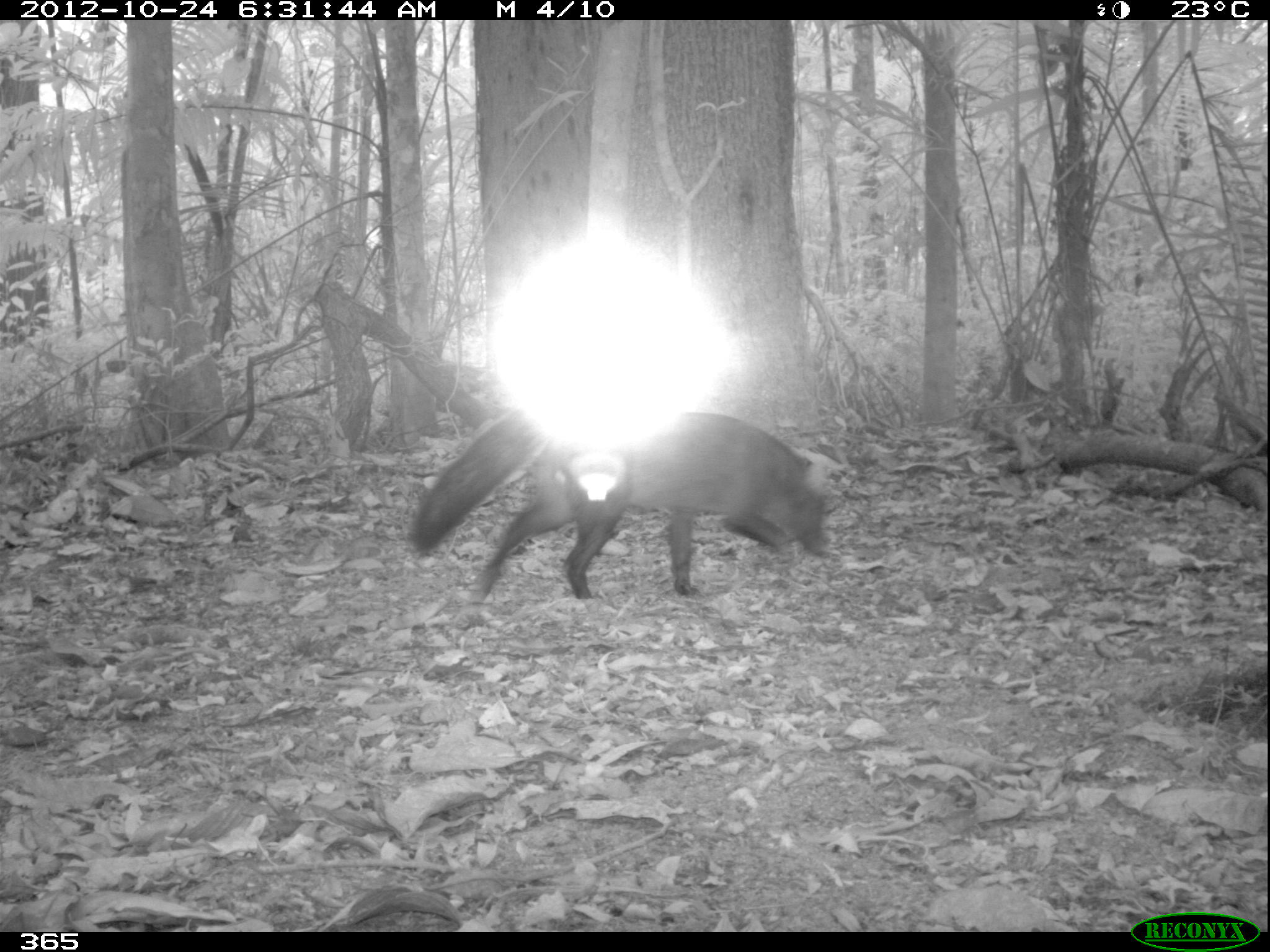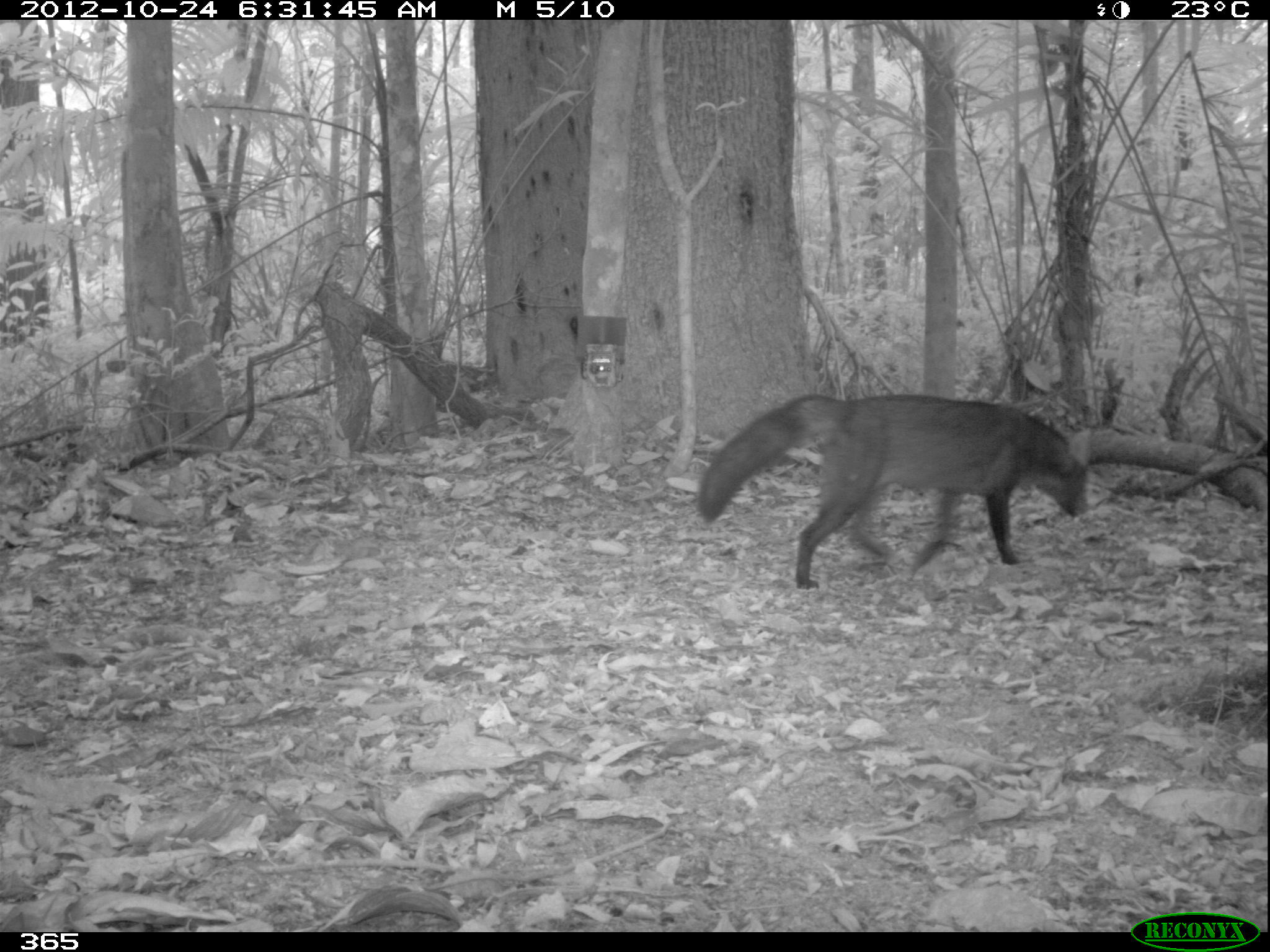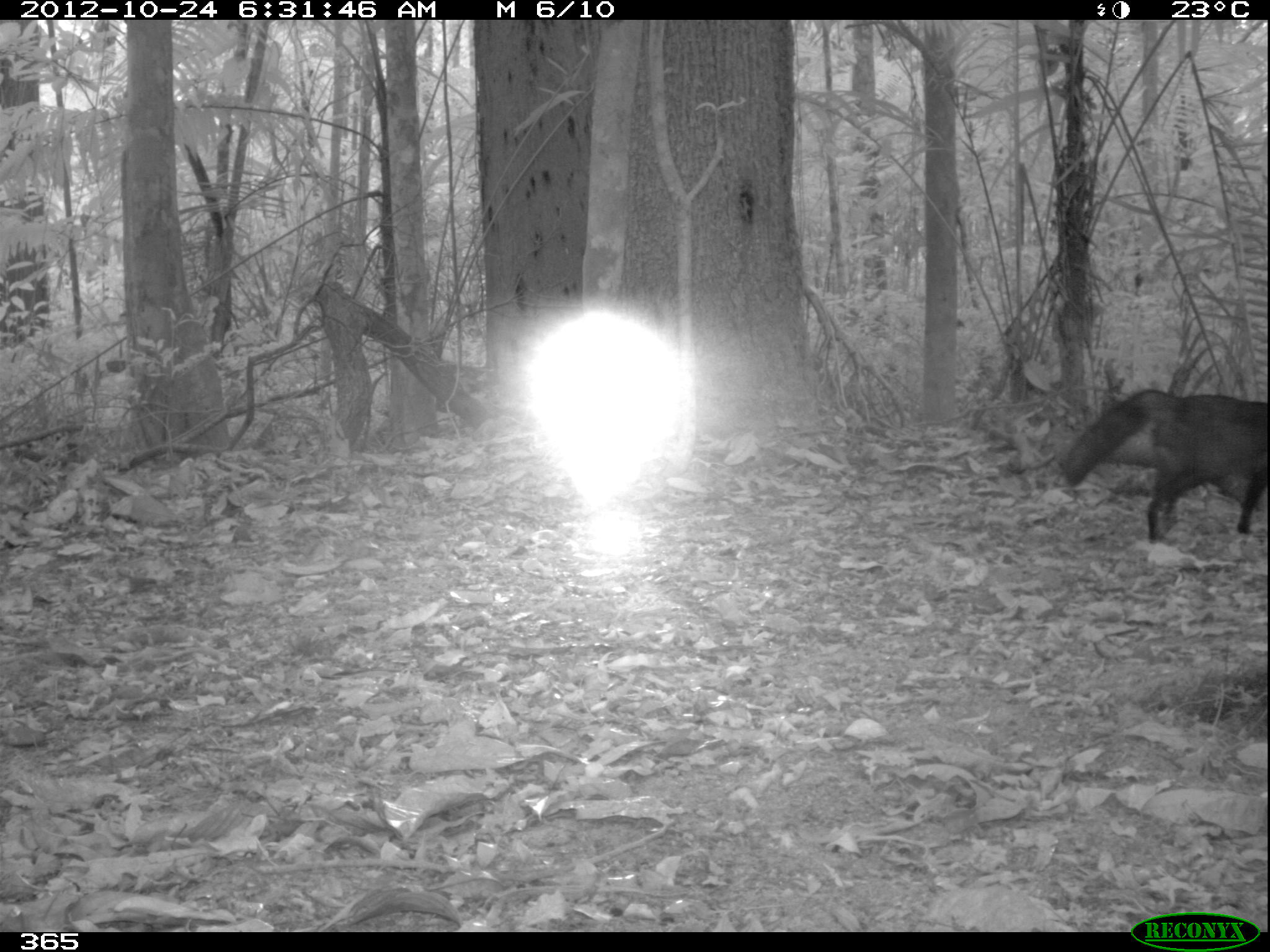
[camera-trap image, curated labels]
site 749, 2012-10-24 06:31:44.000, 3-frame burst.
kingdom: Animalia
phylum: Chordata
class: Mammalia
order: Carnivora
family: Canidae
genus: Atelocynus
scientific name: Atelocynus microtis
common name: short-eared dog